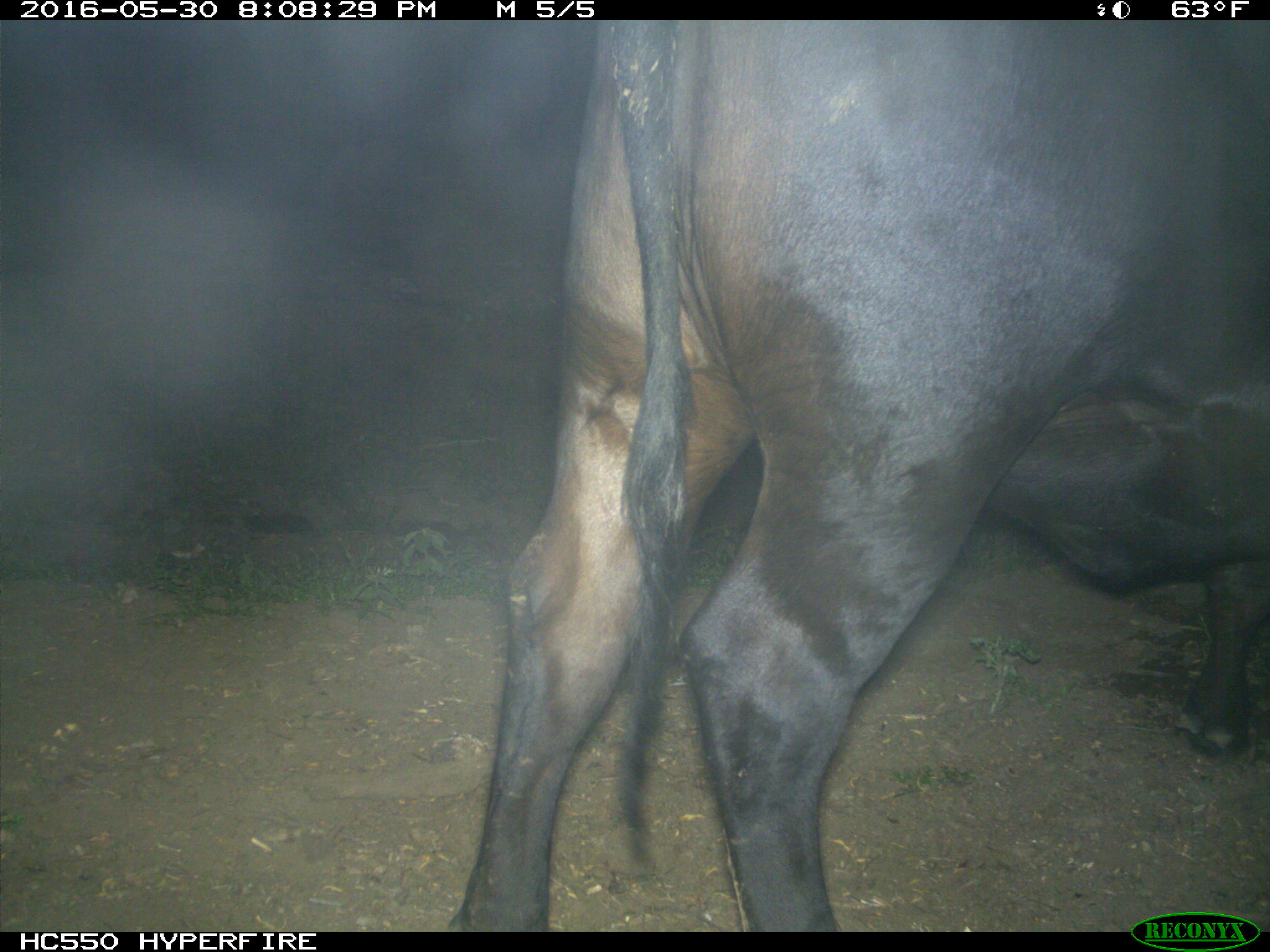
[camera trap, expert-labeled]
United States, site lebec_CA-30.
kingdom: Animalia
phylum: Chordata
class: Mammalia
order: Artiodactyla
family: Bovidae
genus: Bos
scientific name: Bos taurus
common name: domestic cow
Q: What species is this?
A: Bos taurus (domestic cow).